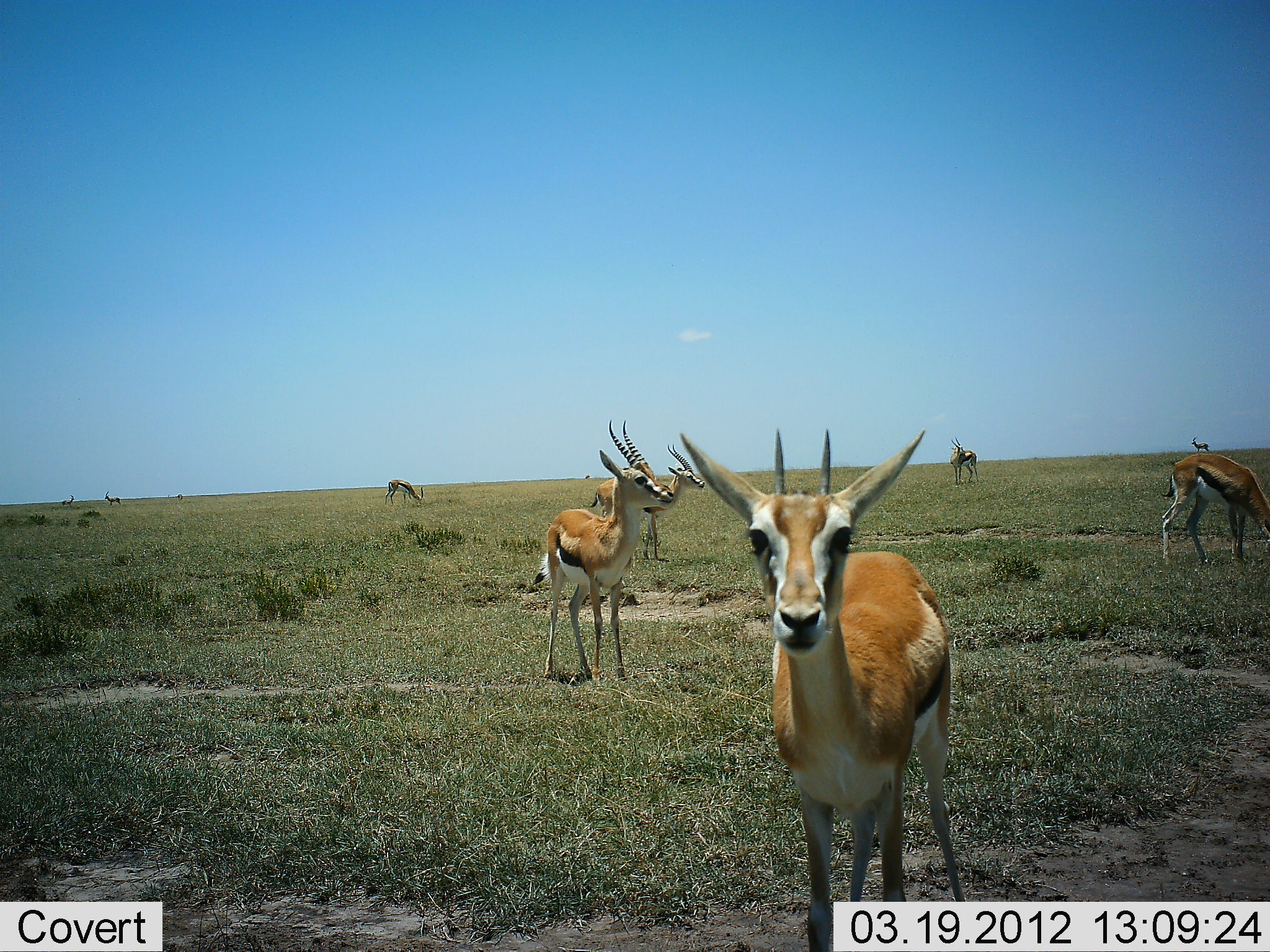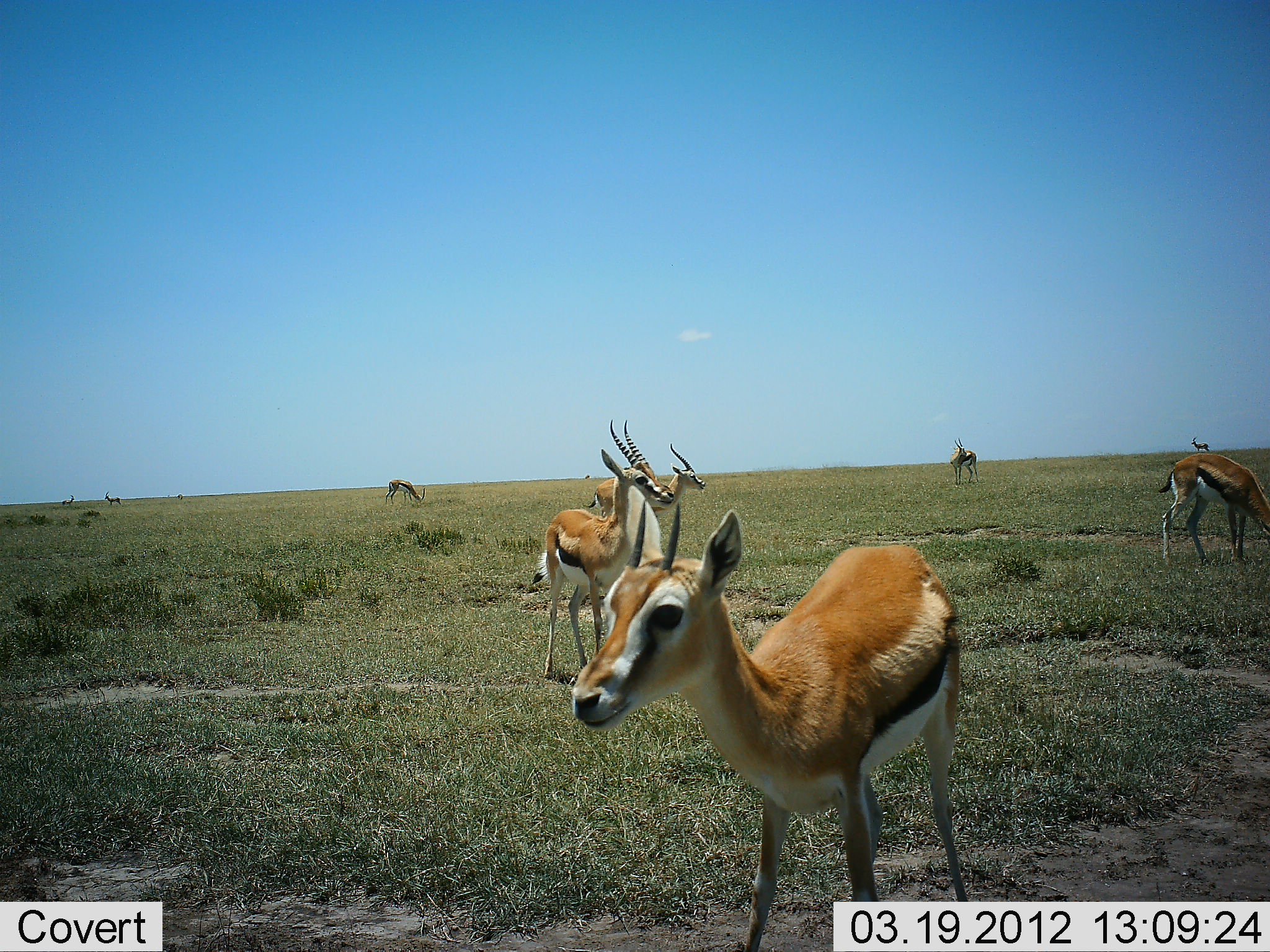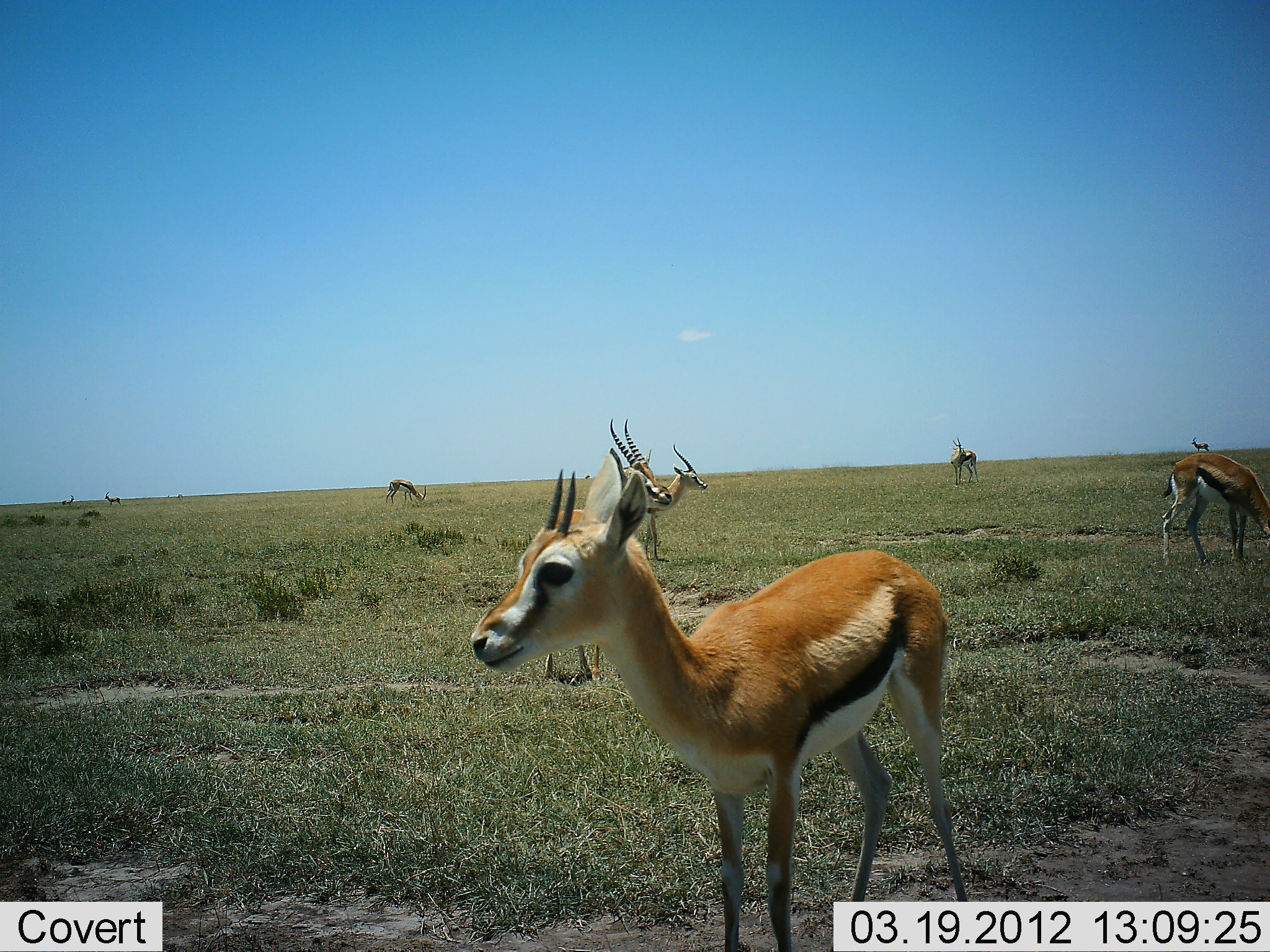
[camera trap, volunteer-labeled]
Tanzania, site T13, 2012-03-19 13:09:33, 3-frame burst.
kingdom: Animalia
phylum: Chordata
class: Mammalia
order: Artiodactyla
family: Bovidae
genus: Eudorcas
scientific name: Eudorcas thomsonii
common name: thomson's gazelle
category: gazellethomsons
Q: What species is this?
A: Gazellethomsons (thomson's gazelle) (Eudorcas thomsonii).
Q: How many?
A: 9.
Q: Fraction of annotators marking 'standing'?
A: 100%.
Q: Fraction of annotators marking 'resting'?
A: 0%.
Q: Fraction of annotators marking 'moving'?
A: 27%.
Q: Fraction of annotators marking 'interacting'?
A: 0%.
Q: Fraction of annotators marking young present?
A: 0%.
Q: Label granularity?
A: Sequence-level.